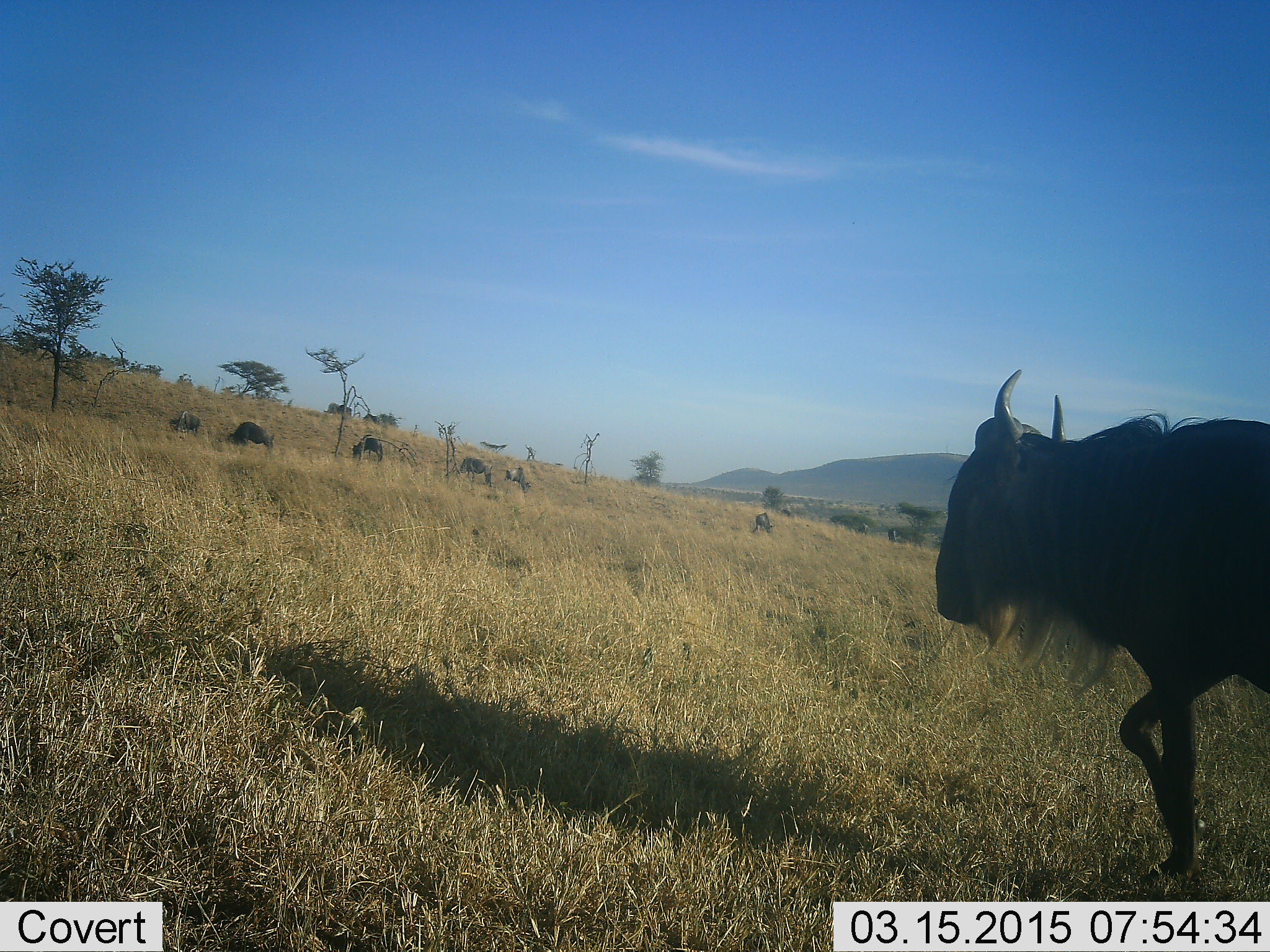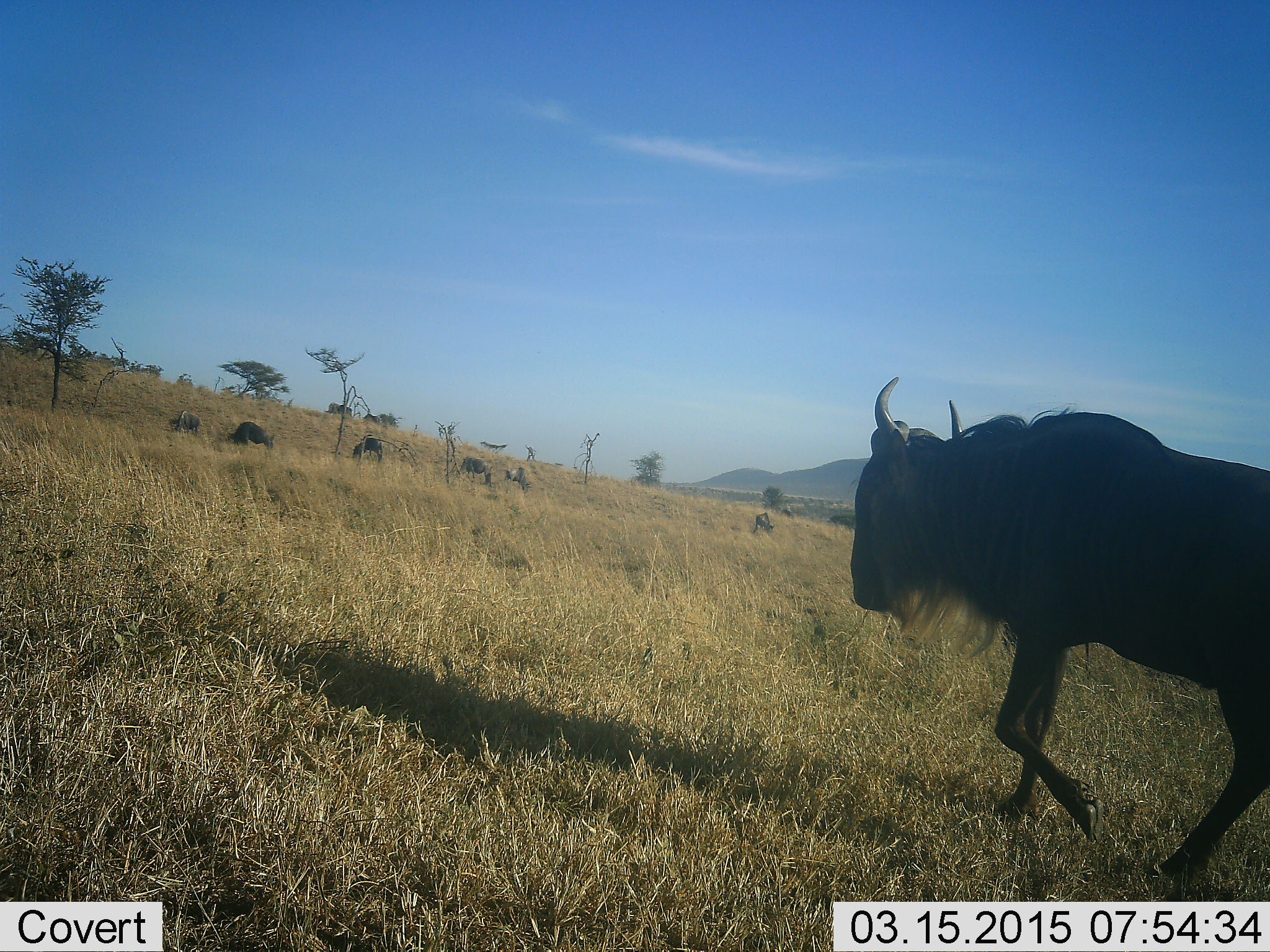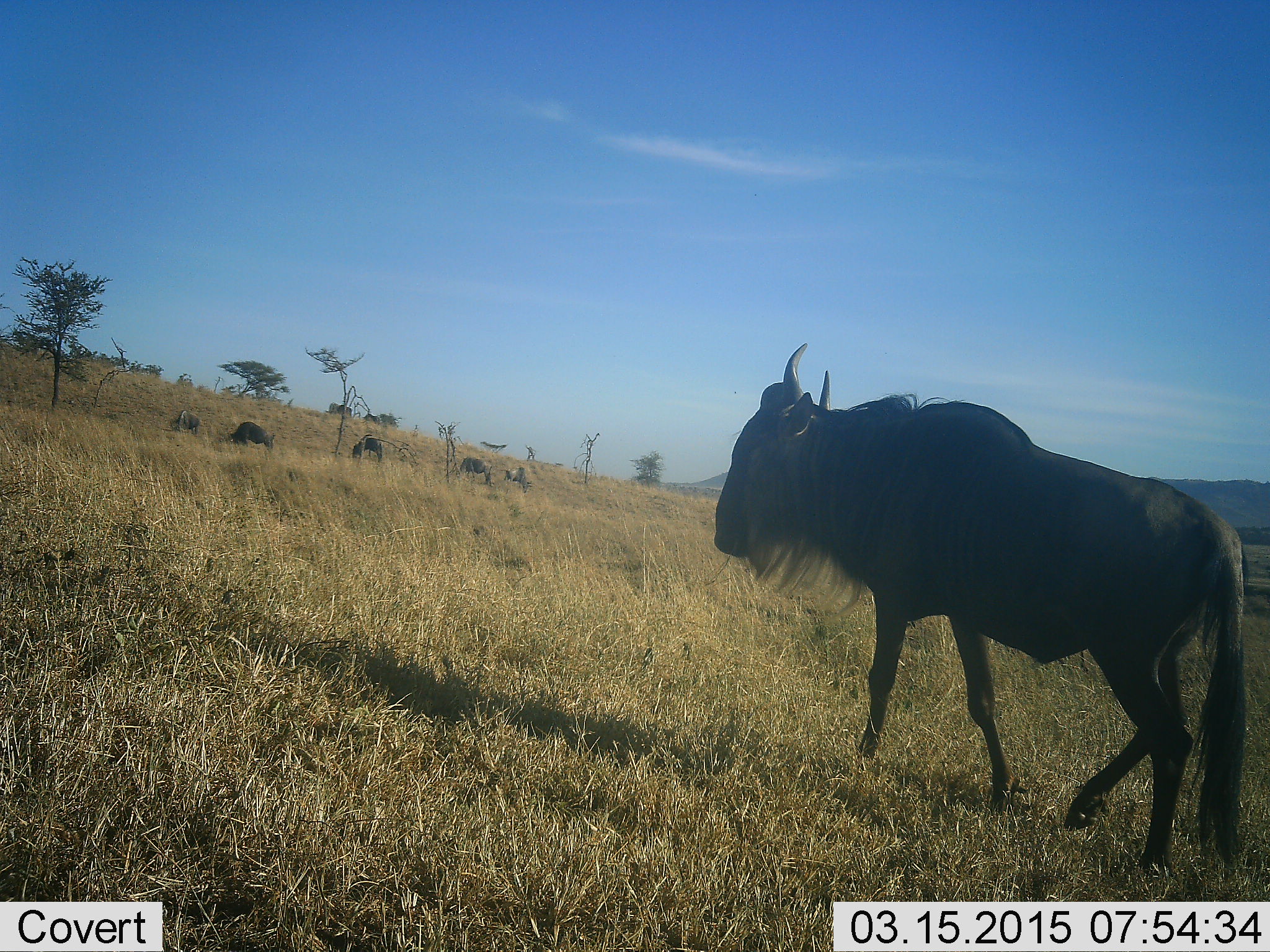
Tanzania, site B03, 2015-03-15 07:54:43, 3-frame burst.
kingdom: Animalia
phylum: Chordata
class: Mammalia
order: Artiodactyla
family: Bovidae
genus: Connochaetes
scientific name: Connochaetes taurinus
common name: blue wildebeest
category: wildebeest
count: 5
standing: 30%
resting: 0%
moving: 100%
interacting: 0%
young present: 0%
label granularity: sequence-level